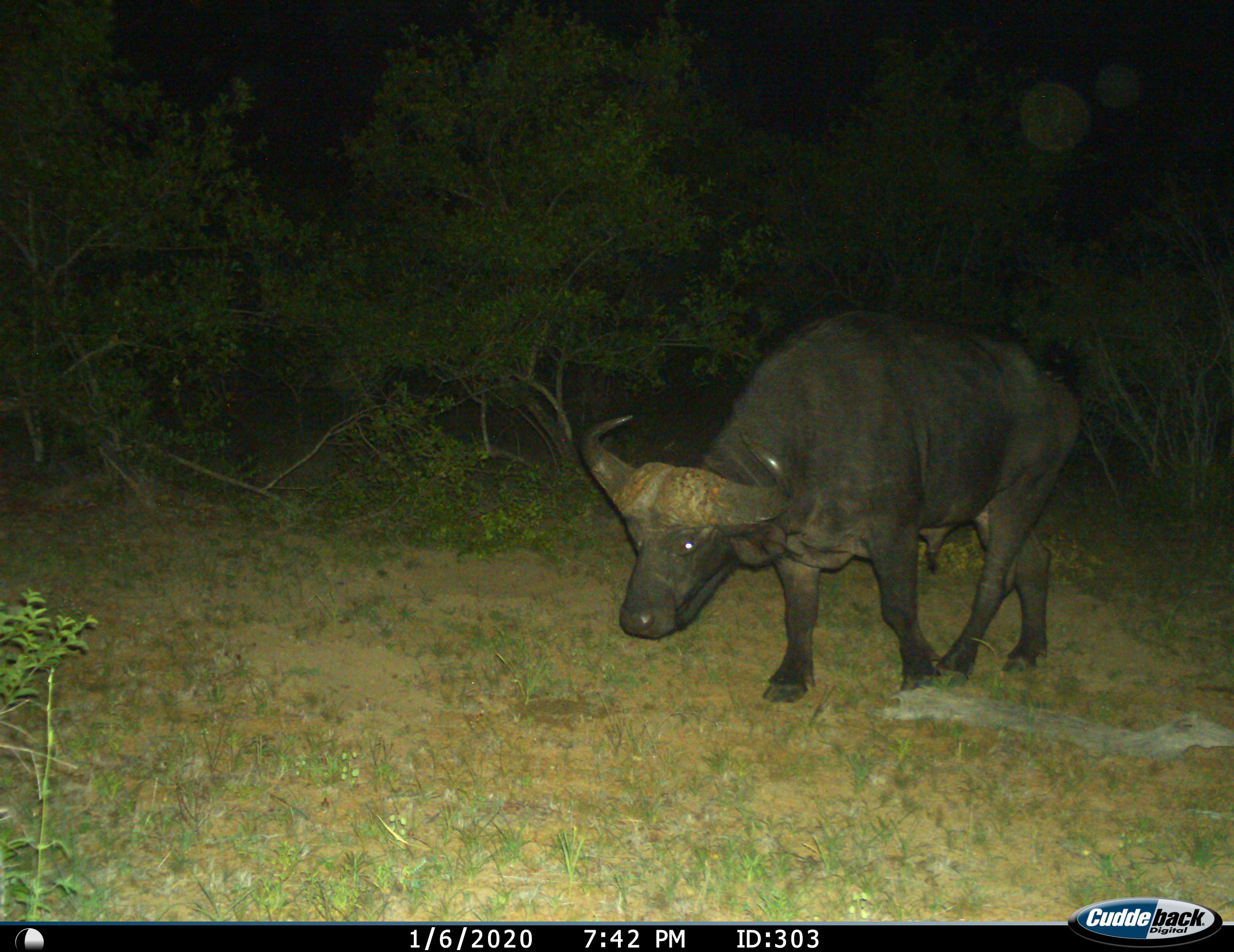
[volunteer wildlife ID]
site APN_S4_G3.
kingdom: Animalia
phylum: Chordata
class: Mammalia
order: Artiodactyla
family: Bovidae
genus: Syncerus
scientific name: Syncerus caffer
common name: african buffalo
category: buffalo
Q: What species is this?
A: Buffalo (african buffalo) (Syncerus caffer).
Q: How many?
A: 1.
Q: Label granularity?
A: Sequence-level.